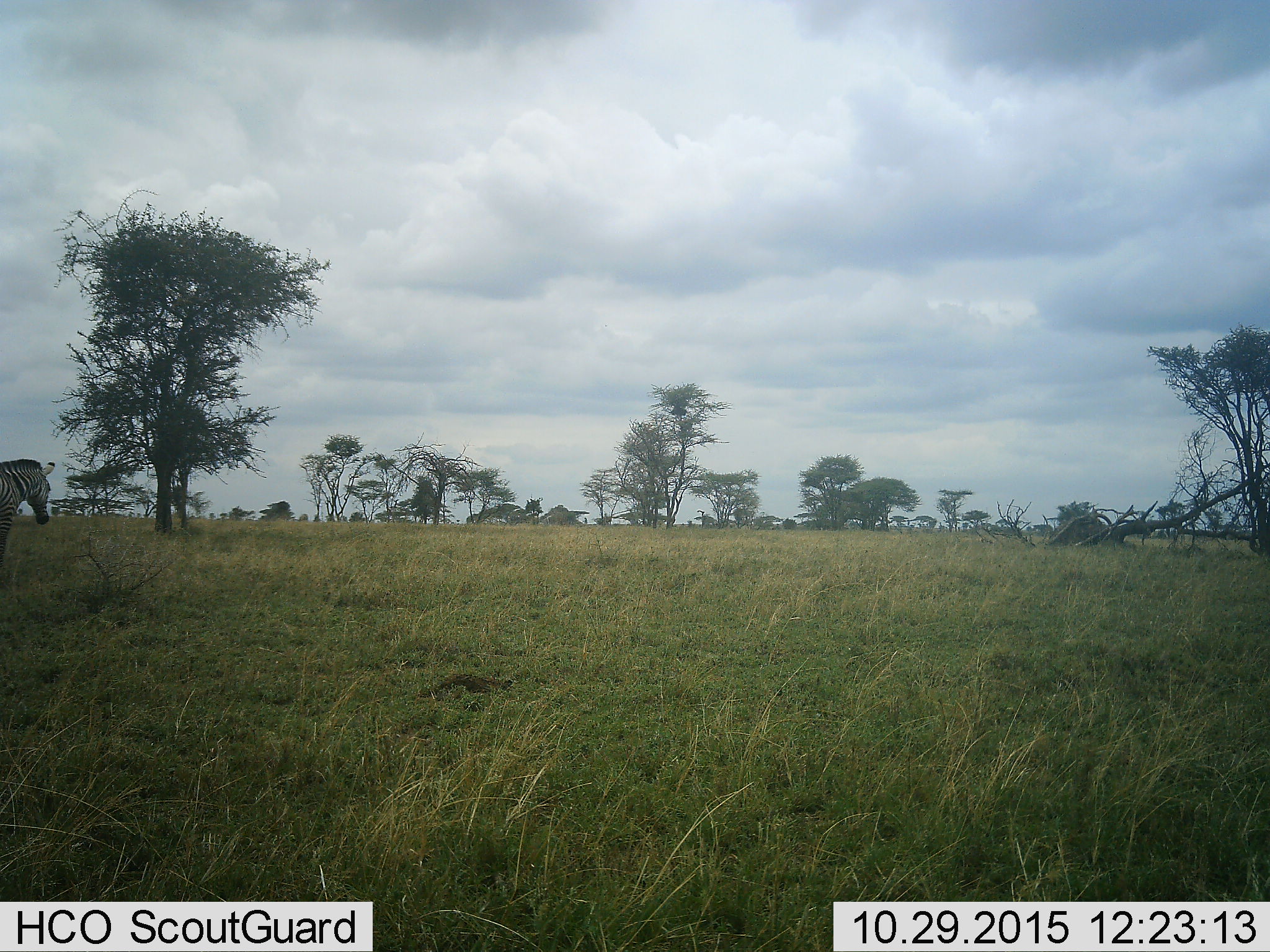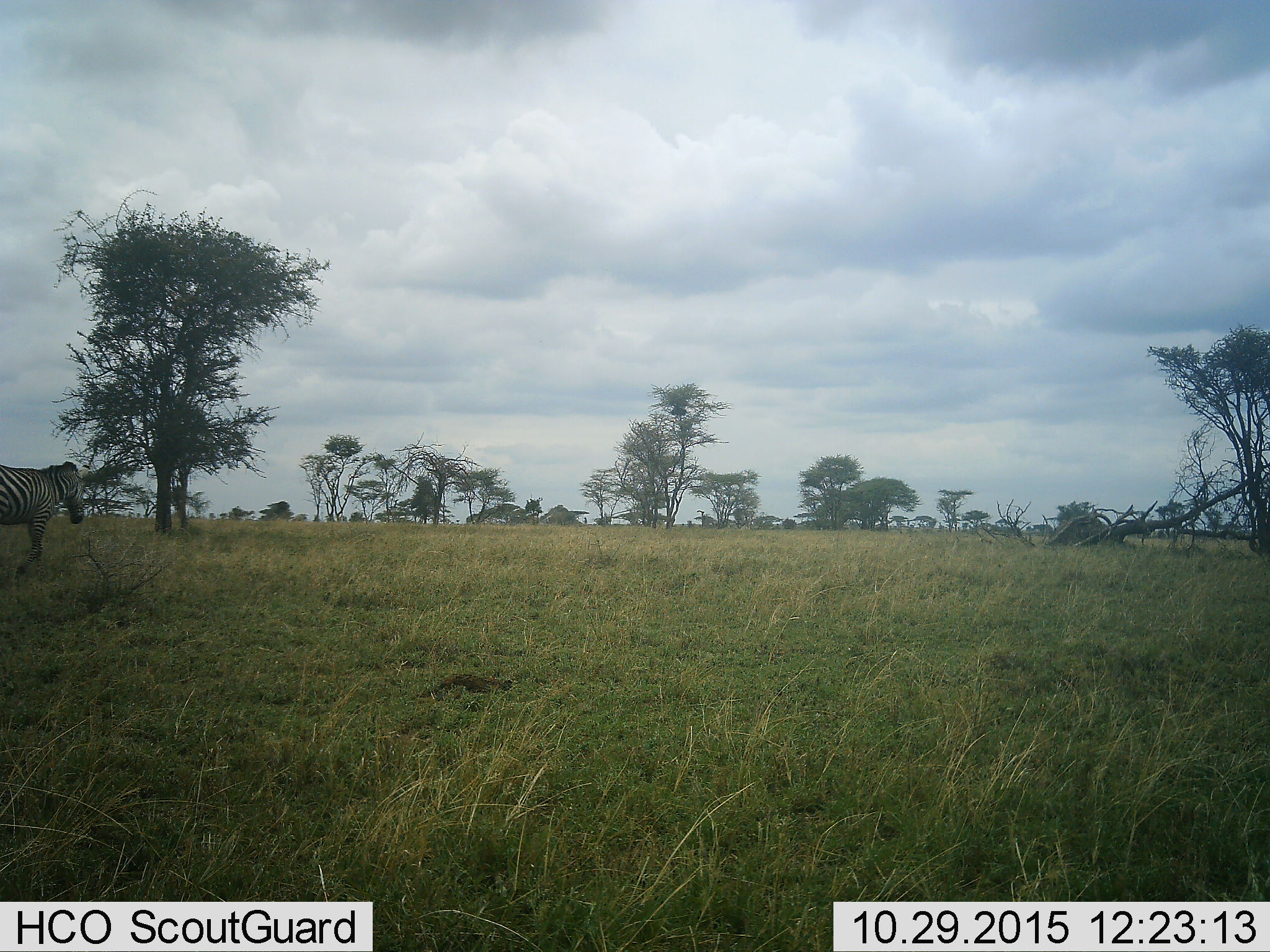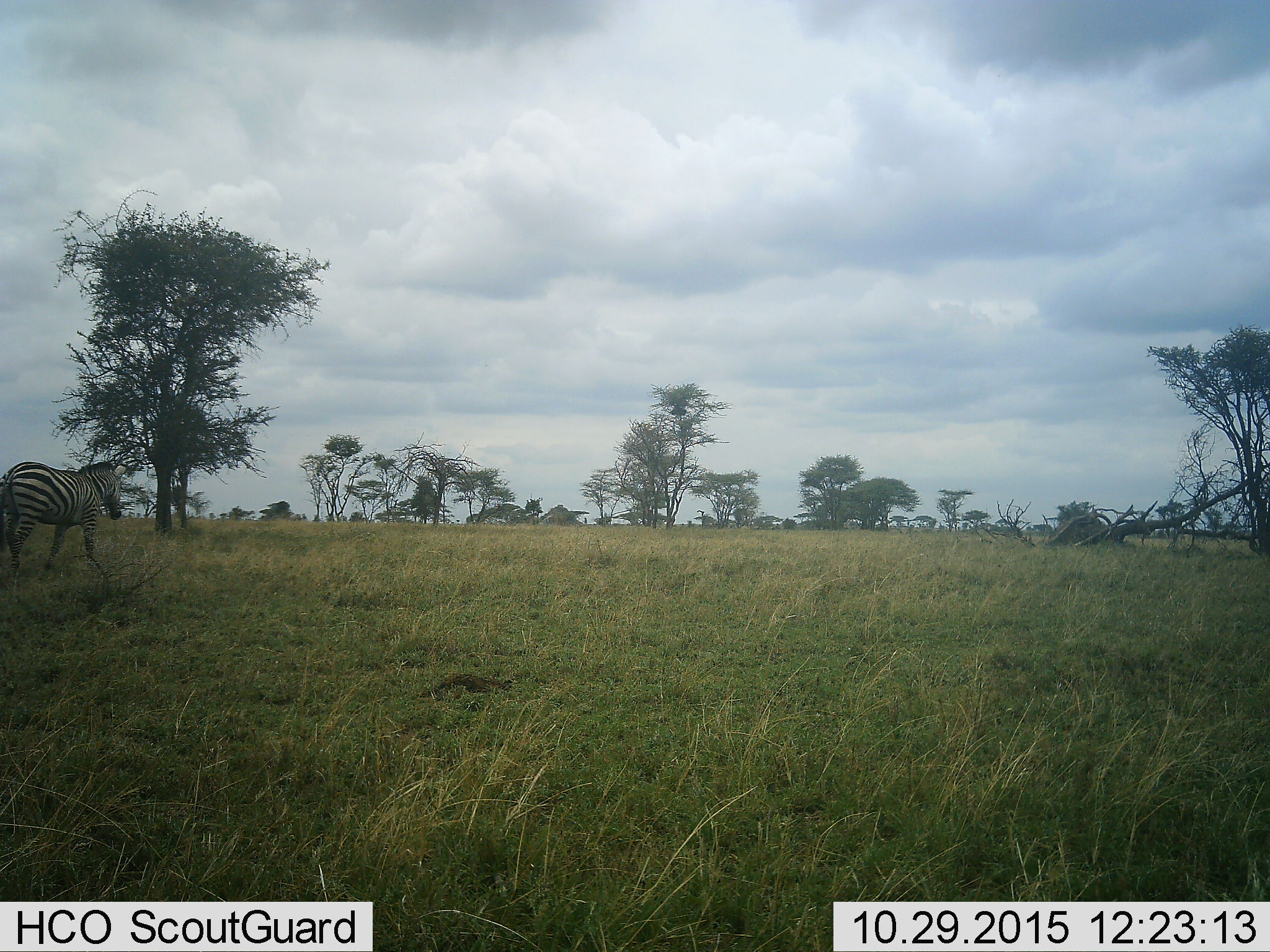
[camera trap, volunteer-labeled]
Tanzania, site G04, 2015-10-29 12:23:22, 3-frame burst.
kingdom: Animalia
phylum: Chordata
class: Mammalia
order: Perissodactyla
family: Equidae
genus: Equus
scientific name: Equus quagga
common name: plains zebra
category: zebra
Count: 1.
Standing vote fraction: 38%.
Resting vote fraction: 0%.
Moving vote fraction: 85%.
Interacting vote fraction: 0%.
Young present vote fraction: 0%.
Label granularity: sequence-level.